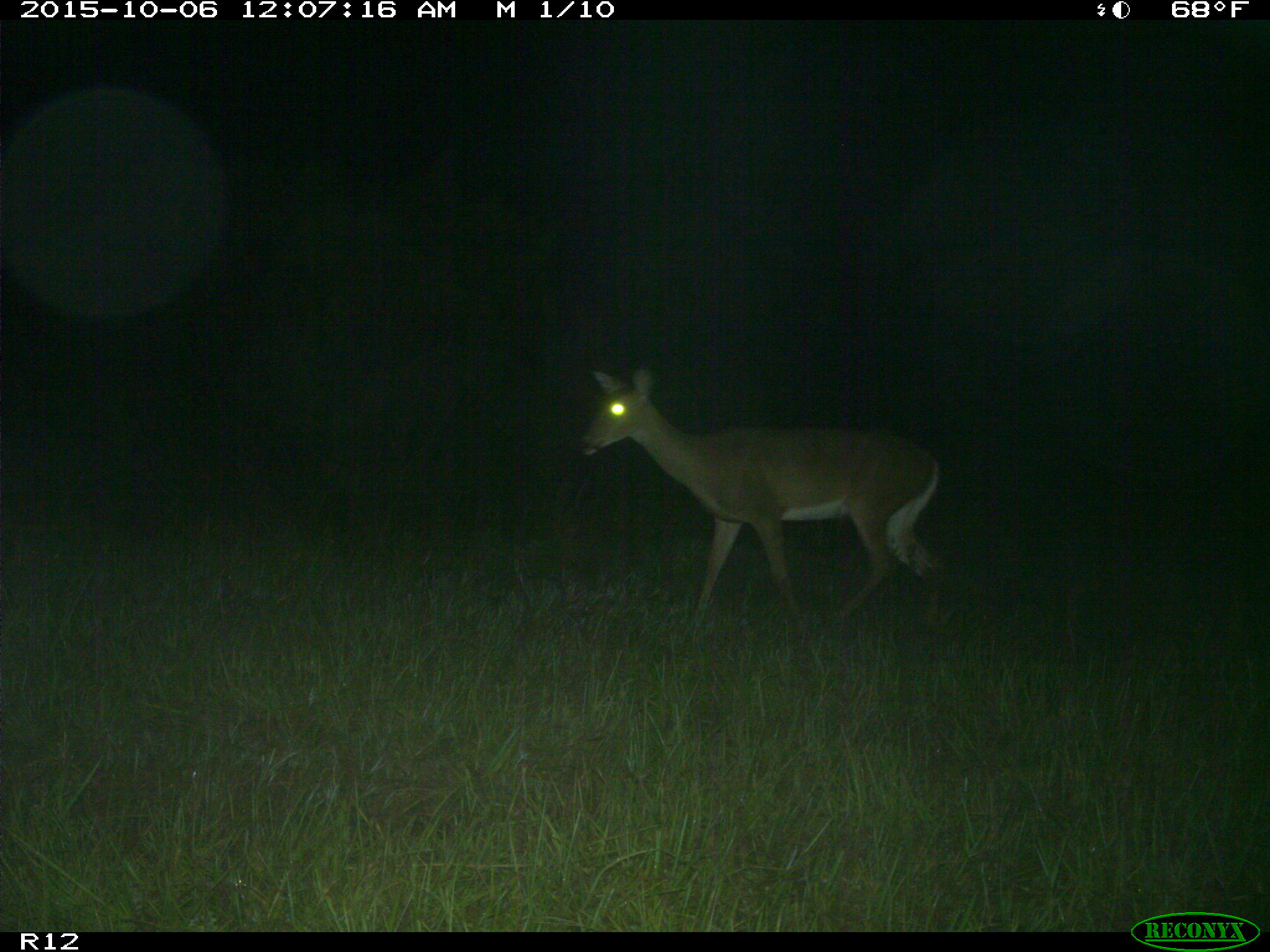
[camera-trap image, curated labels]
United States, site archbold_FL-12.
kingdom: Animalia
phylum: Chordata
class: Mammalia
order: Artiodactyla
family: Cervidae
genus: Odocoileus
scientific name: Odocoileus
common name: deer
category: unidentified deer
Unidentified deer (deer) (Odocoileus).